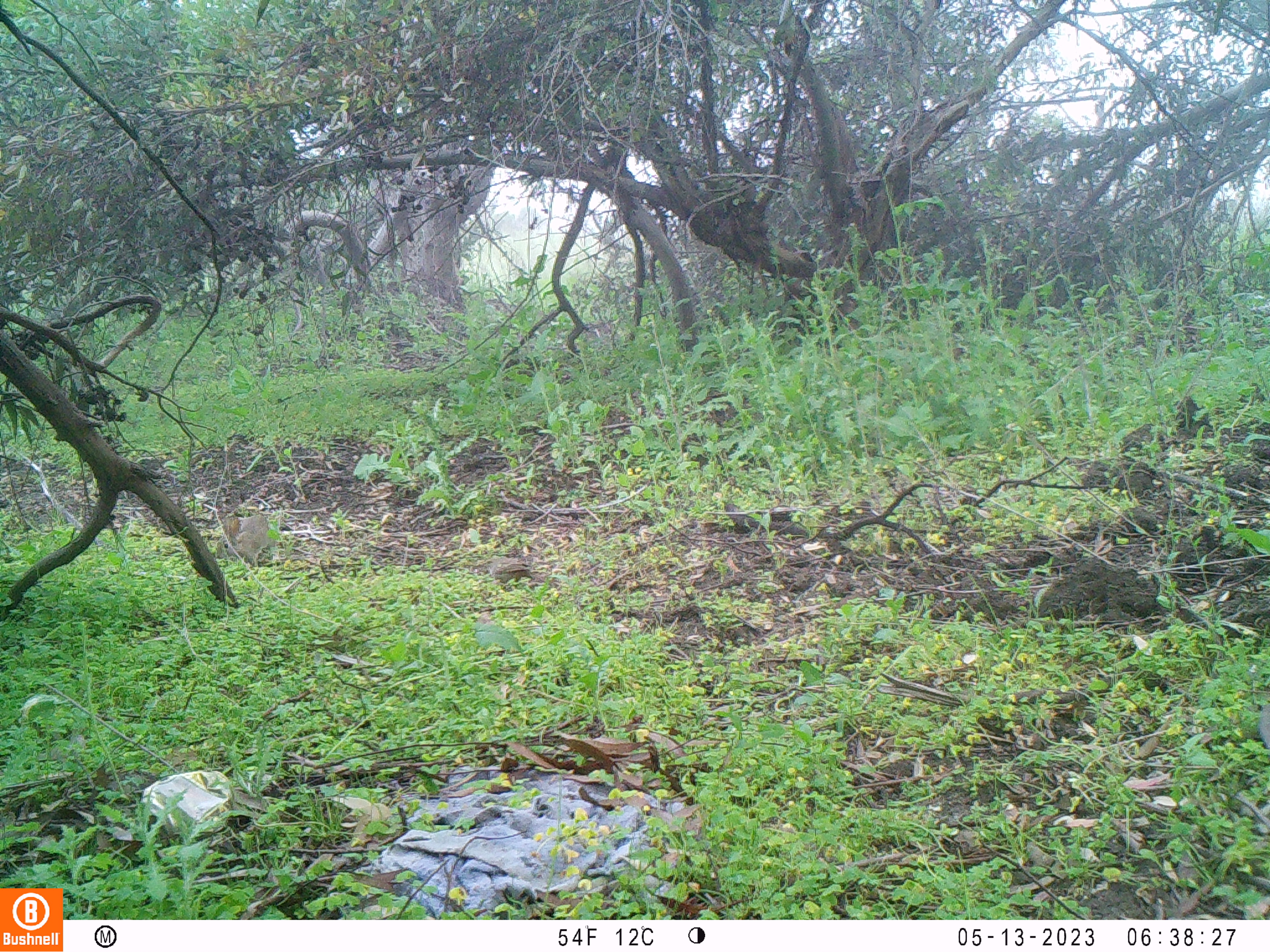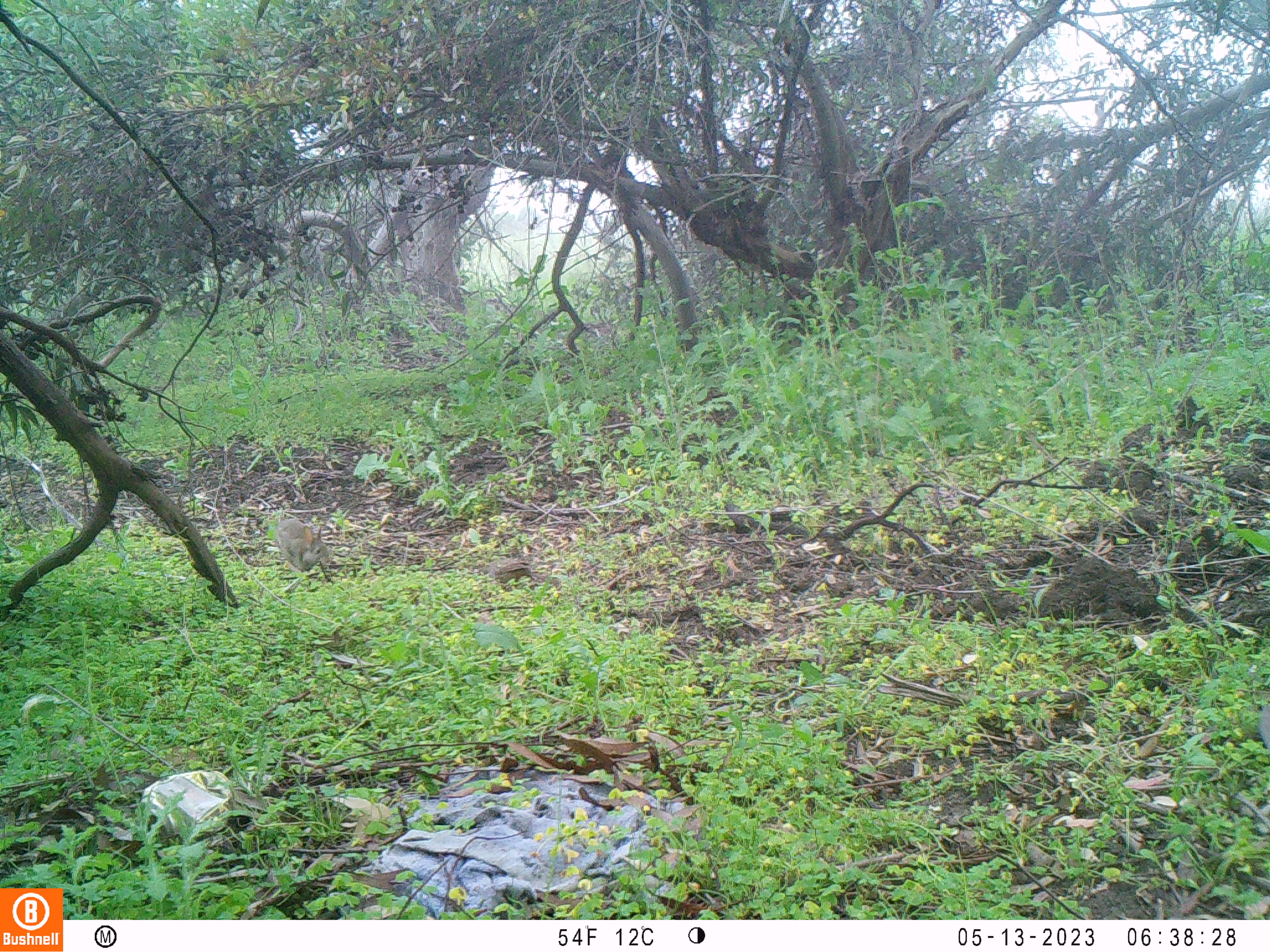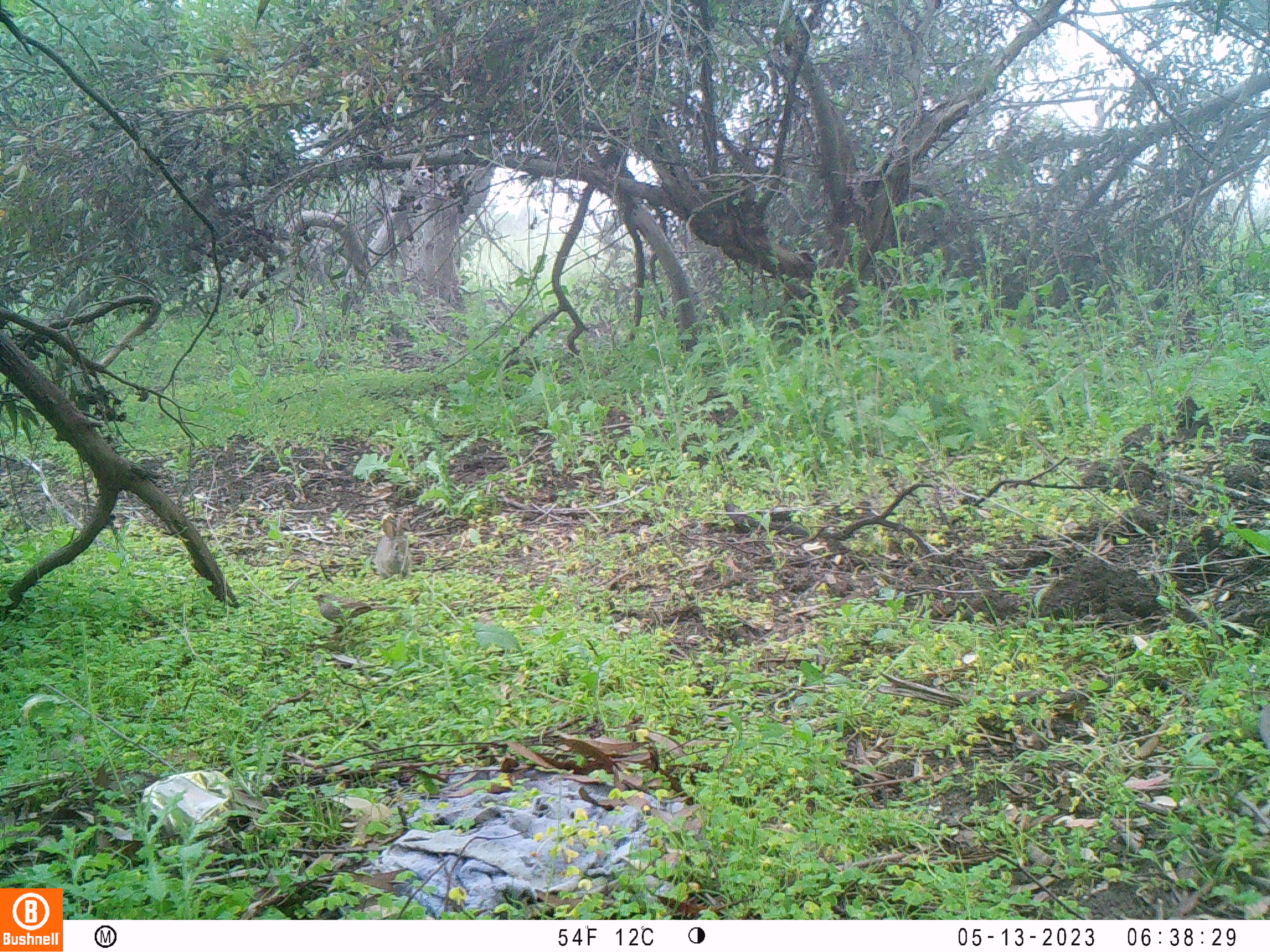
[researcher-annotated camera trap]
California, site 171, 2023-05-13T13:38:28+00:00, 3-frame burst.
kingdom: Animalia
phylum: Chordata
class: Mammalia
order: Lagomorpha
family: Leporidae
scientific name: Leporidae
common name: rabbit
Rabbit (Leporidae).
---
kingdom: Animalia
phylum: Chordata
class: Aves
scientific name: Aves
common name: bird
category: unknown bird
Unknown bird (bird) (Aves).